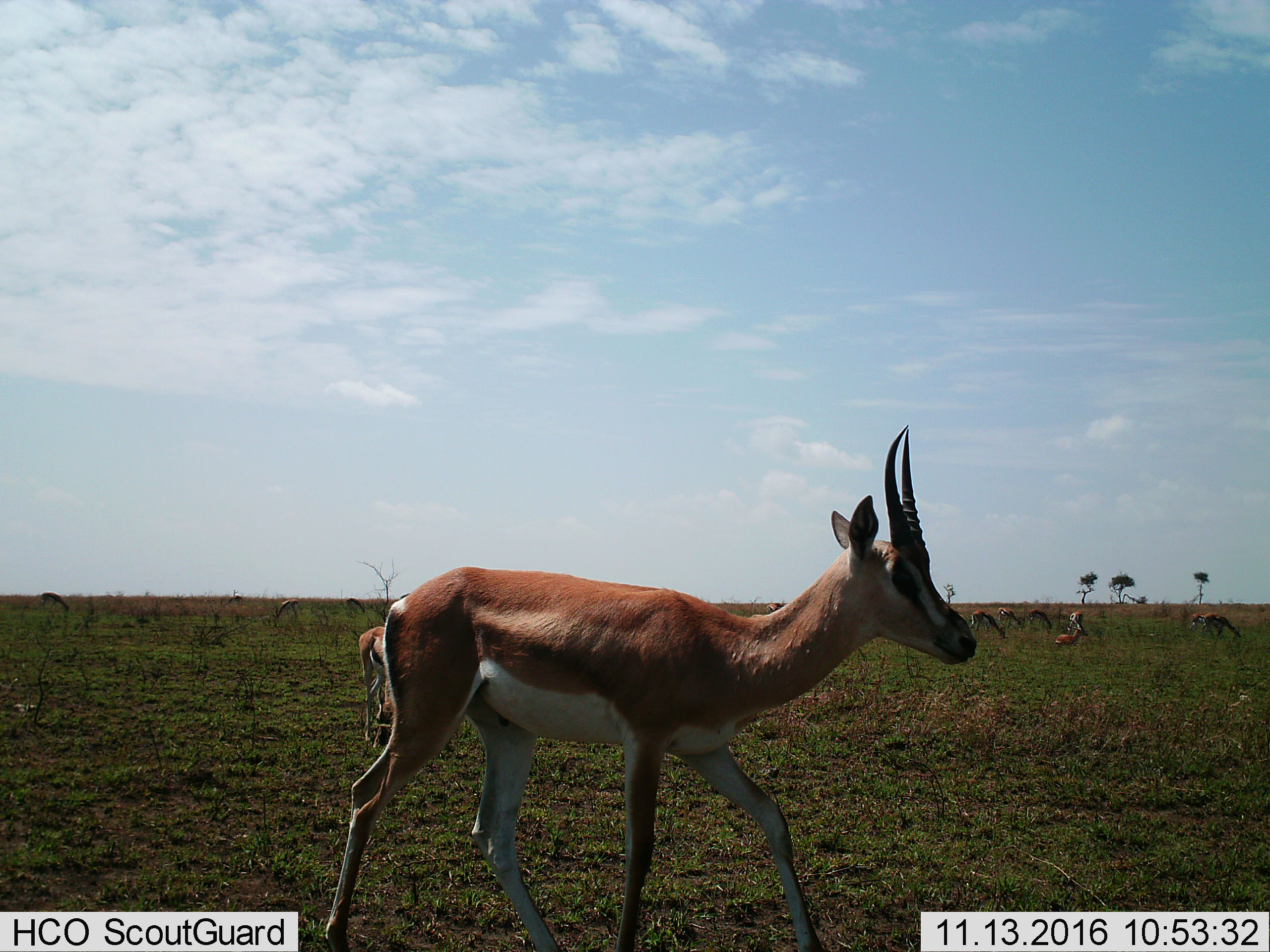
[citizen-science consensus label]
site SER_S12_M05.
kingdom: Animalia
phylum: Chordata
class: Mammalia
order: Artiodactyla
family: Bovidae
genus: Nanger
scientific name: Nanger granti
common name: grant's gazelle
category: gazellegrants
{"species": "gazellegrants (grant's gazelle) (Nanger granti)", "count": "10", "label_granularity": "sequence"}